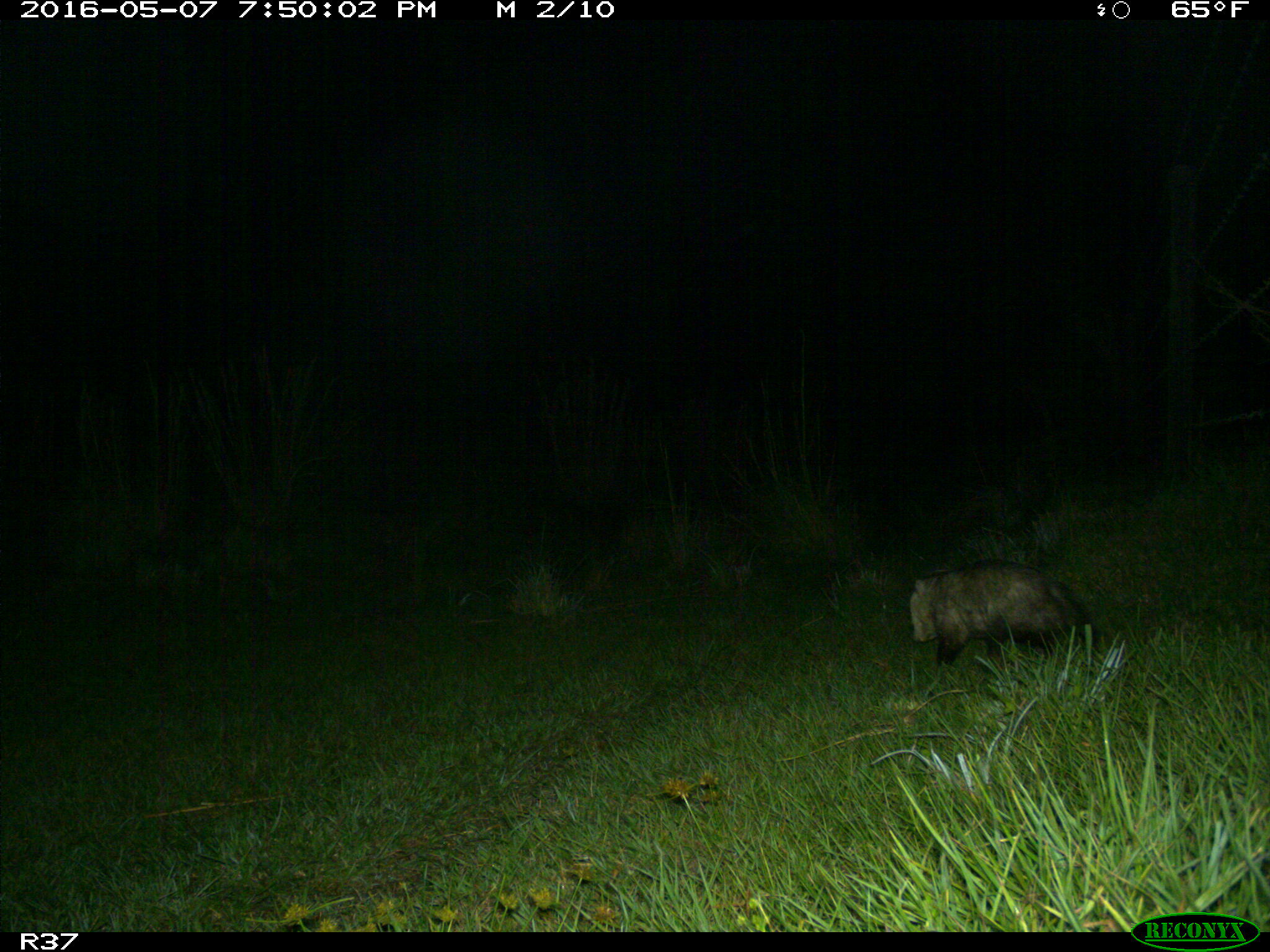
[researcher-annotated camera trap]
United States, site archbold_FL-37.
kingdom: Animalia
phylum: Chordata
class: Mammalia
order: Didelphimorphia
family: Didelphidae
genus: Didelphis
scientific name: Didelphis virginiana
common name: virginia opossum